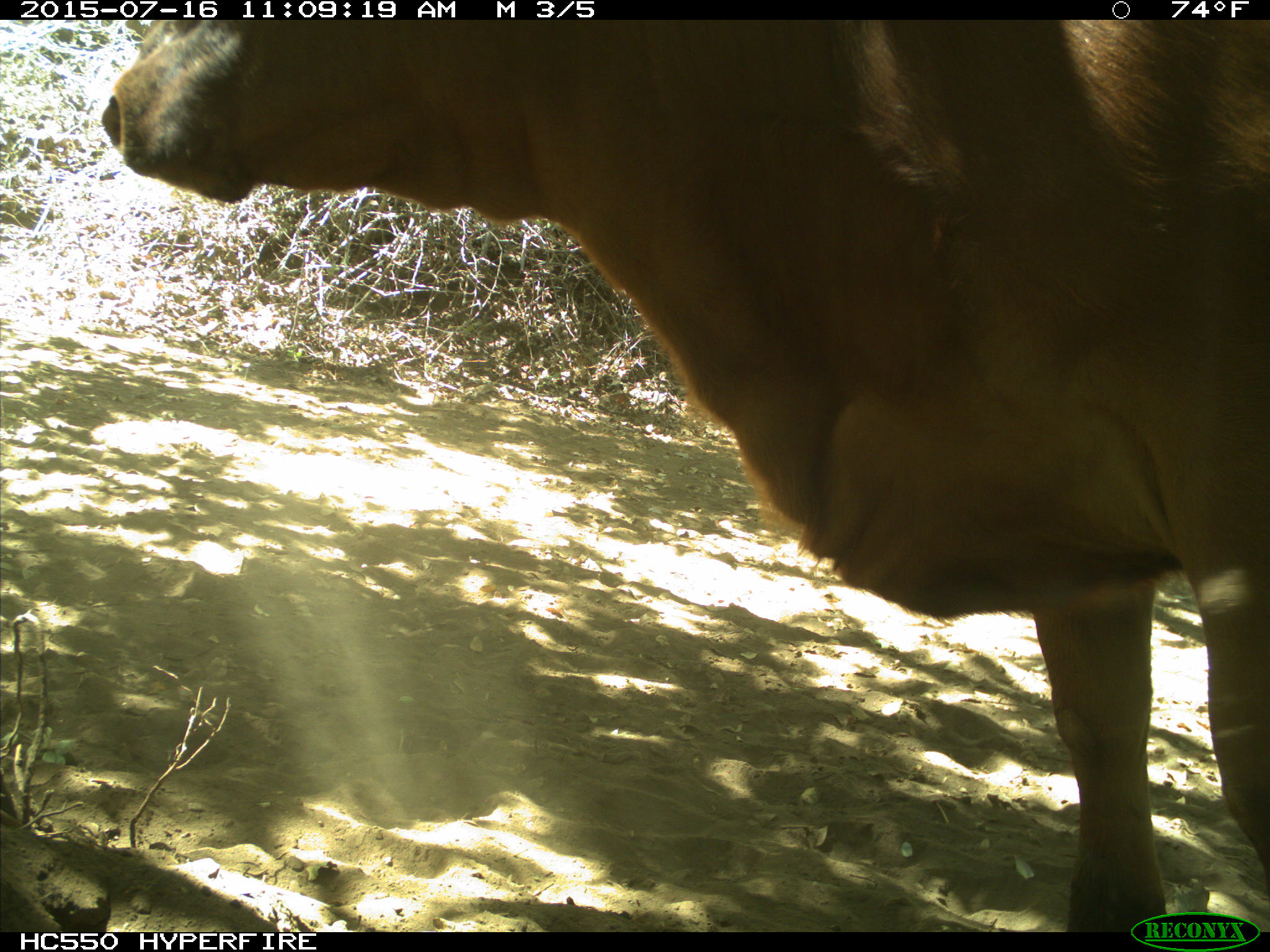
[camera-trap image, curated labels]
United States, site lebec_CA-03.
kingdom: Animalia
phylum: Chordata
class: Mammalia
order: Artiodactyla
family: Bovidae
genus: Bos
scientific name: Bos taurus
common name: domestic cow